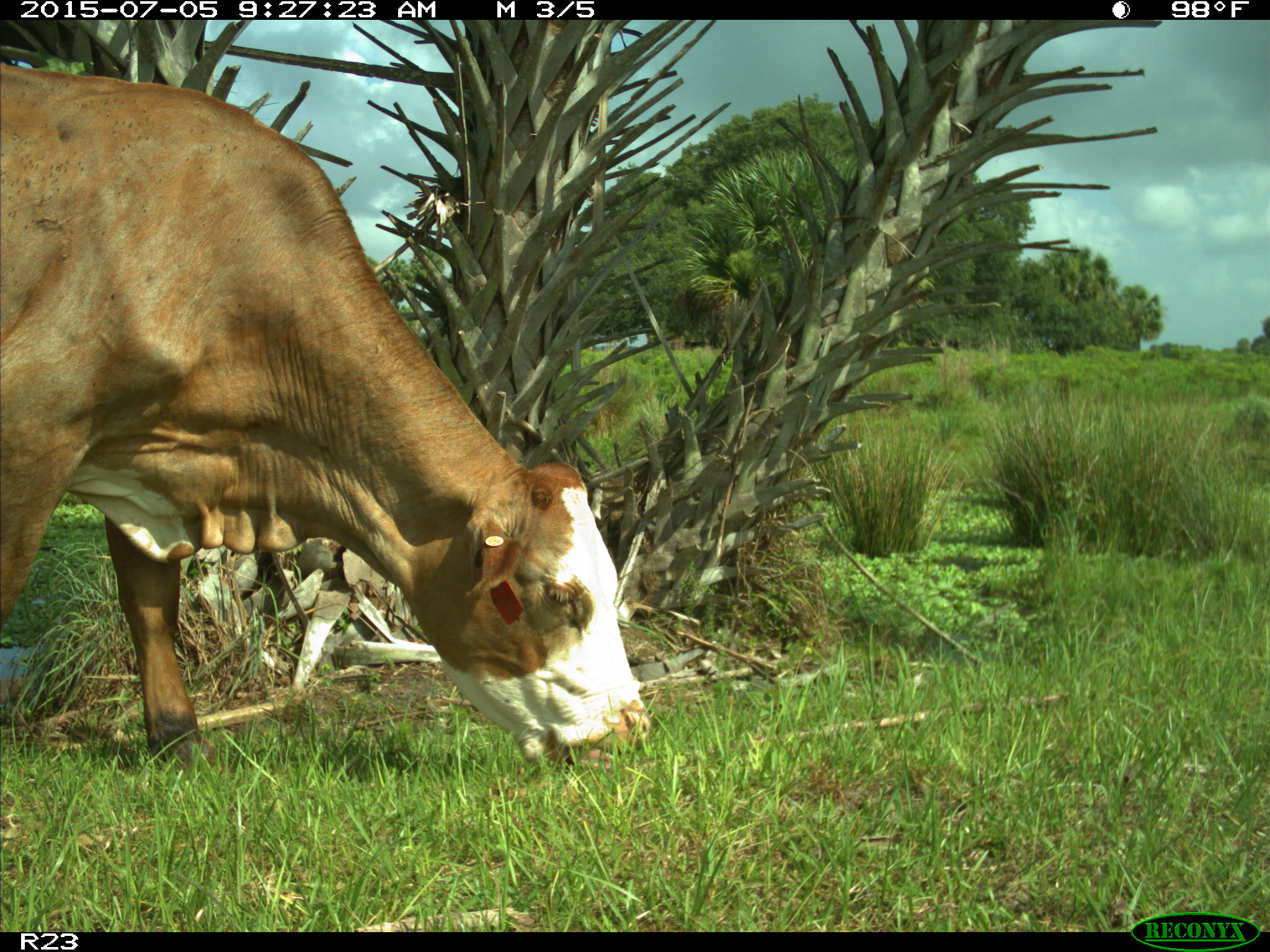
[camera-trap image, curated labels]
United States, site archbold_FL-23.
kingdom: Animalia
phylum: Chordata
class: Mammalia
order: Artiodactyla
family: Bovidae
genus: Bos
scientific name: Bos taurus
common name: domestic cow